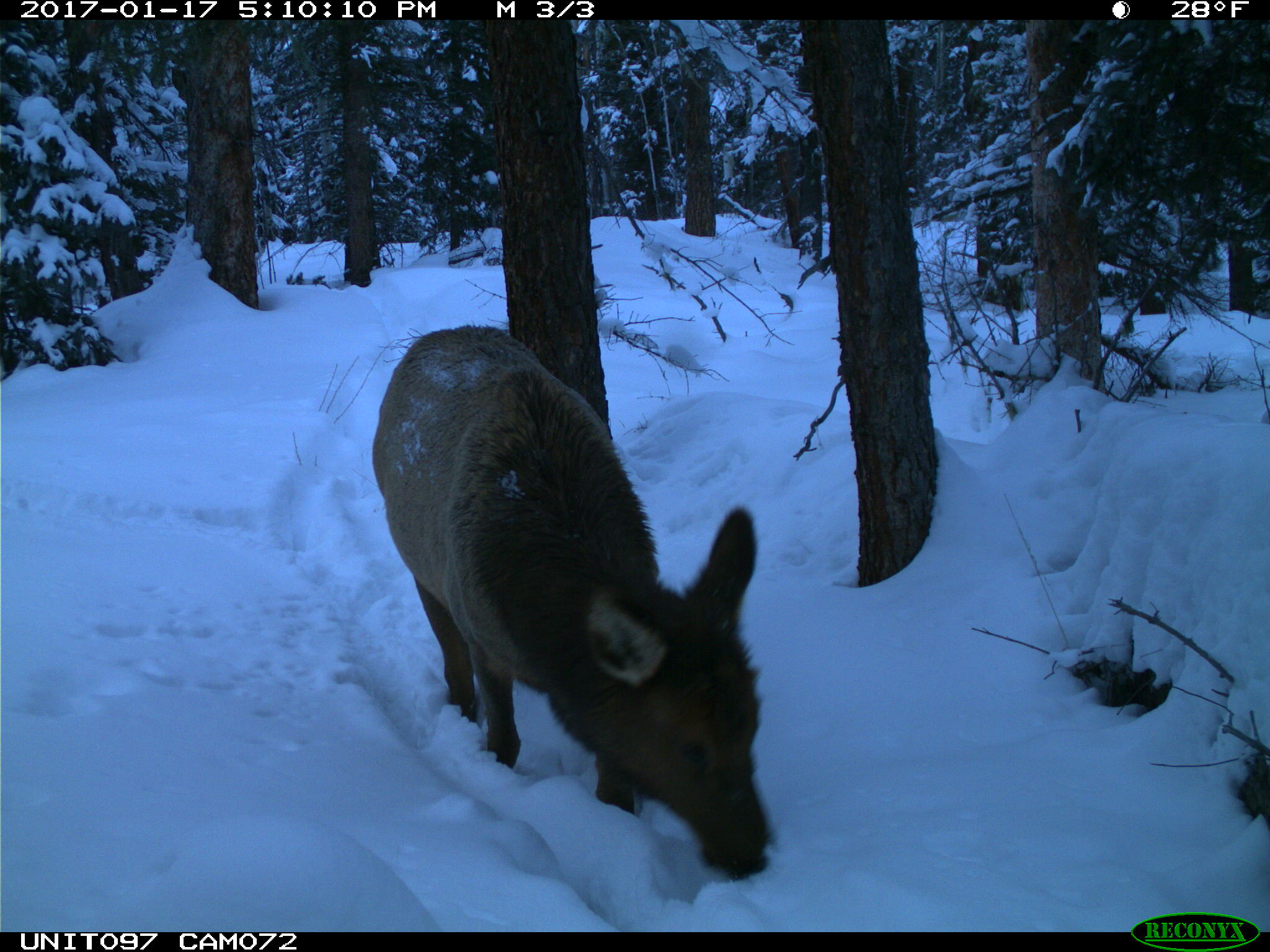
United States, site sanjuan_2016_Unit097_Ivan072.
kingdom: Animalia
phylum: Chordata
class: Mammalia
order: Artiodactyla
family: Cervidae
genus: Cervus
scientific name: Cervus elaphus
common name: red deer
Cervus elaphus (red deer).